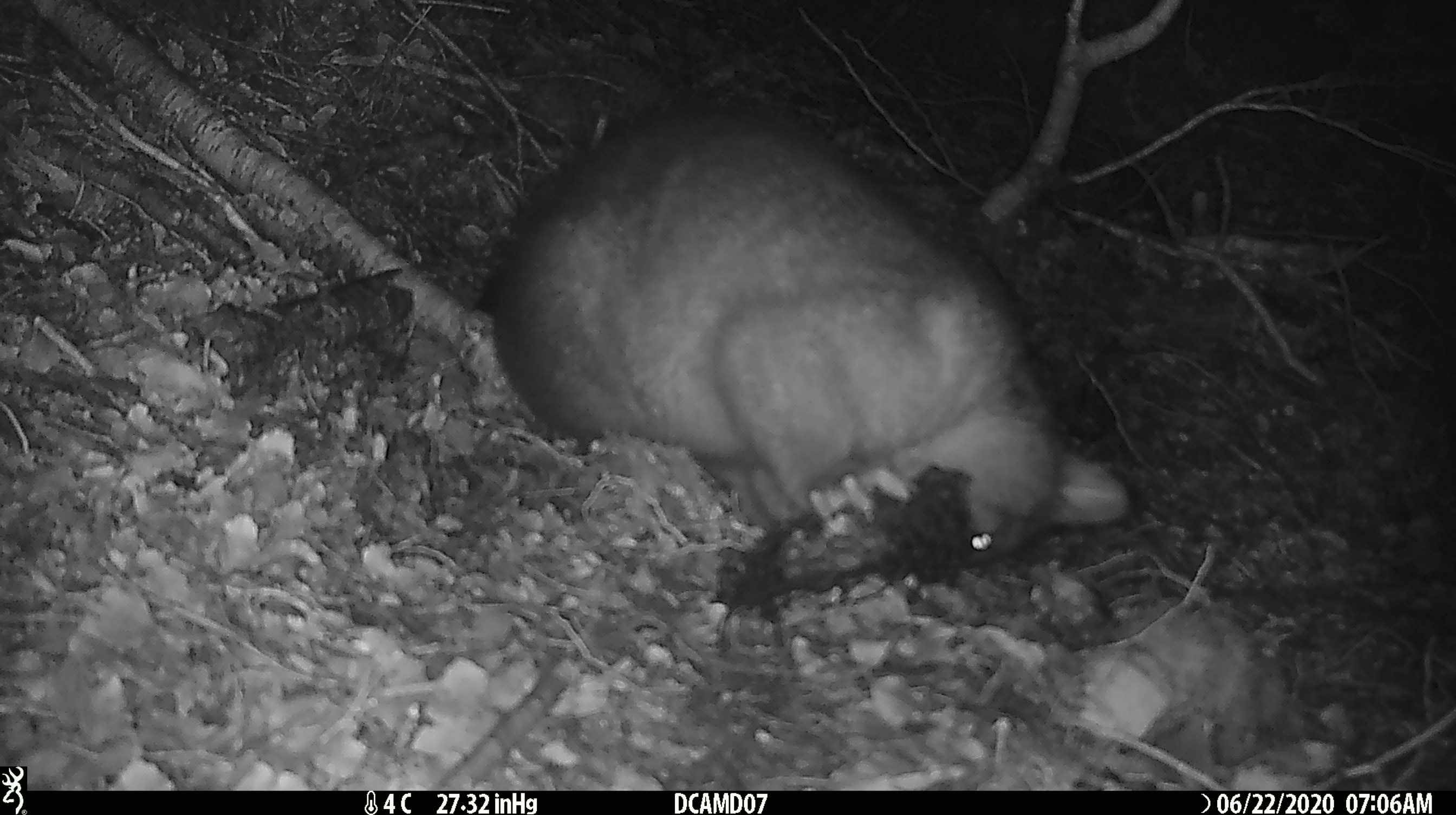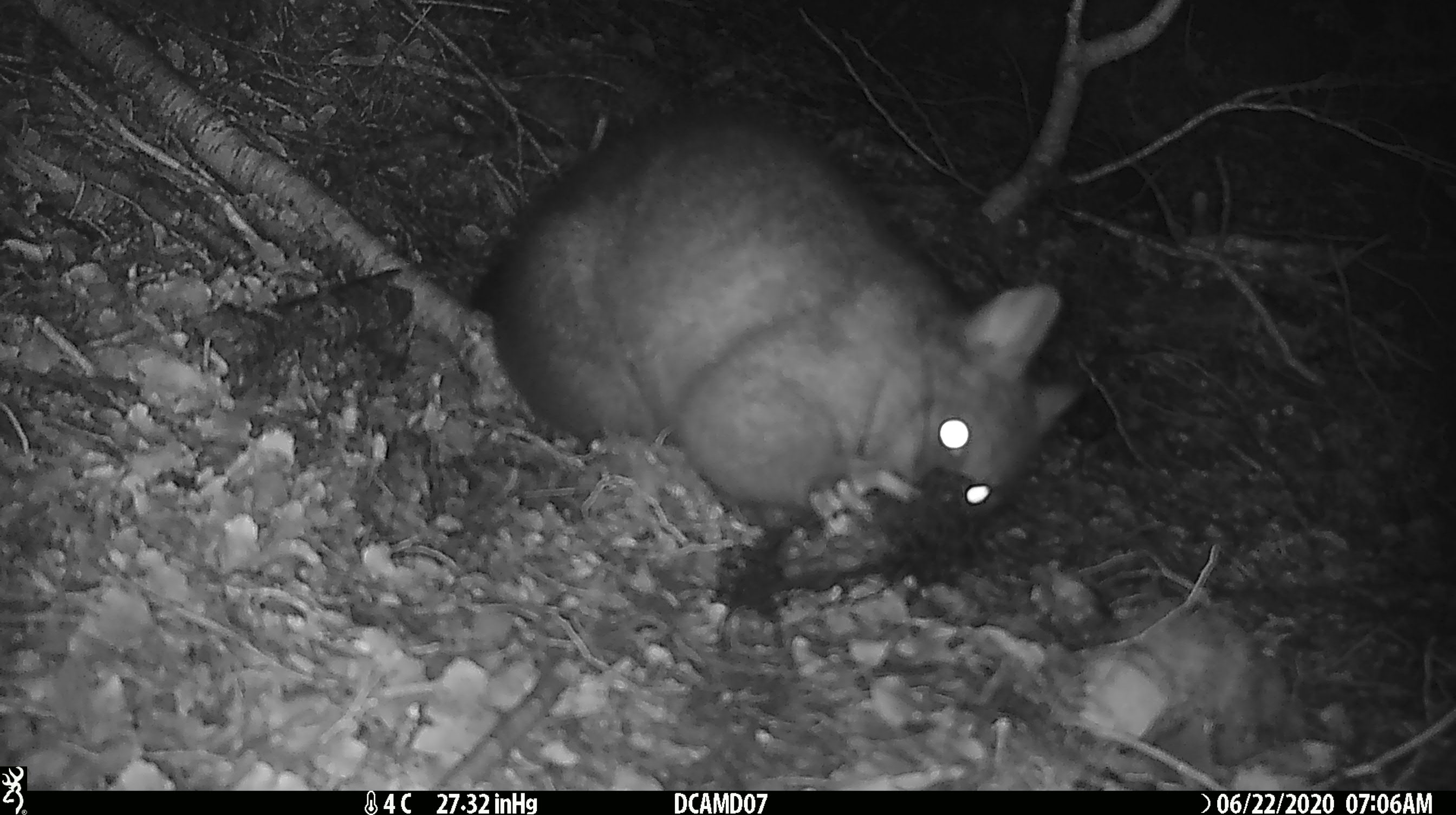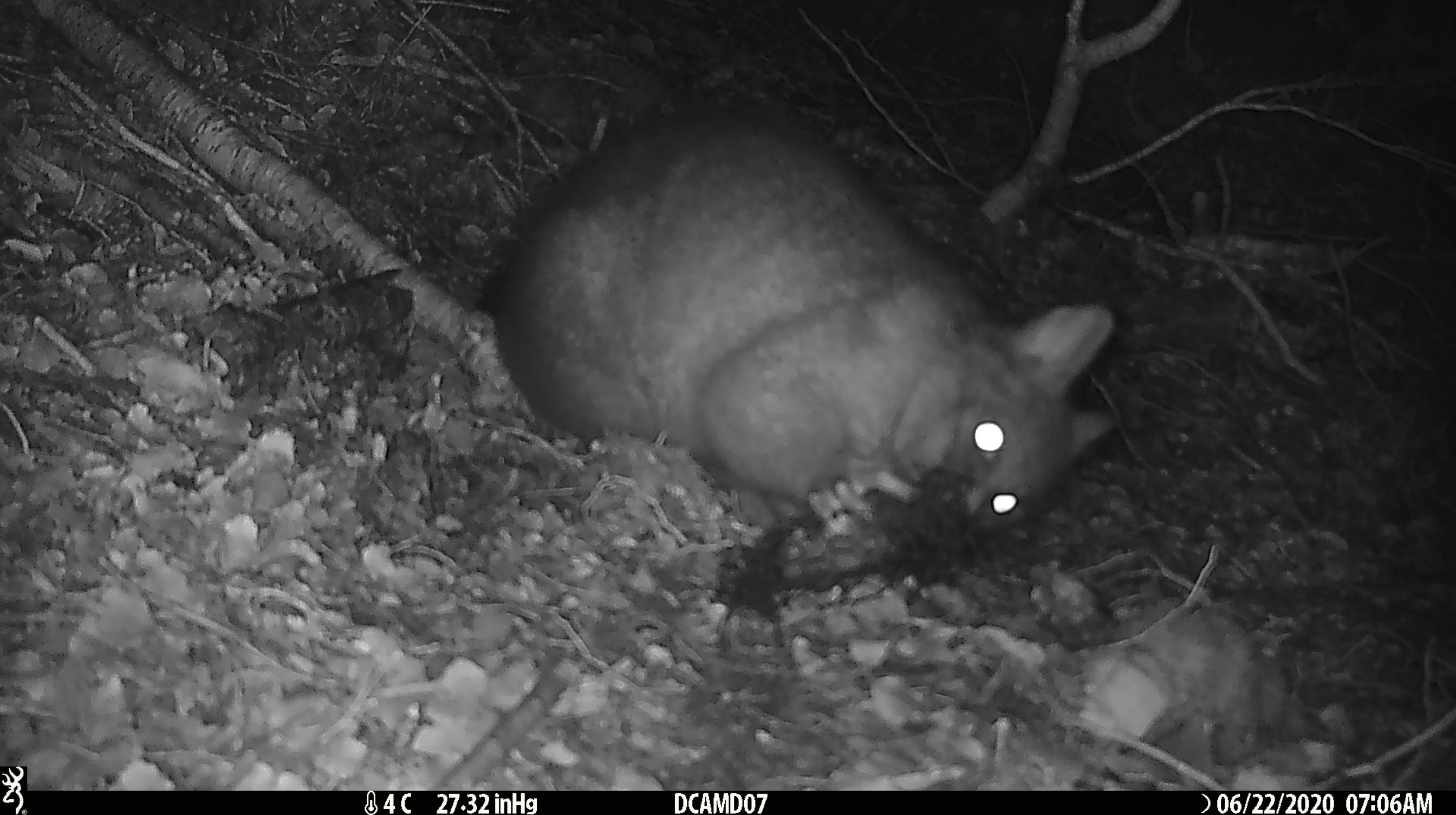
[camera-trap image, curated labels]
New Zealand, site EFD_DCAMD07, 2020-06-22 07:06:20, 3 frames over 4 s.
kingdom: Animalia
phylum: Chordata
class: Mammalia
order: Diprotodontia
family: Phalangeridae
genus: Trichosurus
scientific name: Trichosurus vulpecula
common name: common brushtail possum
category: possum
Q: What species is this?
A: Possum (common brushtail possum) (Trichosurus vulpecula).